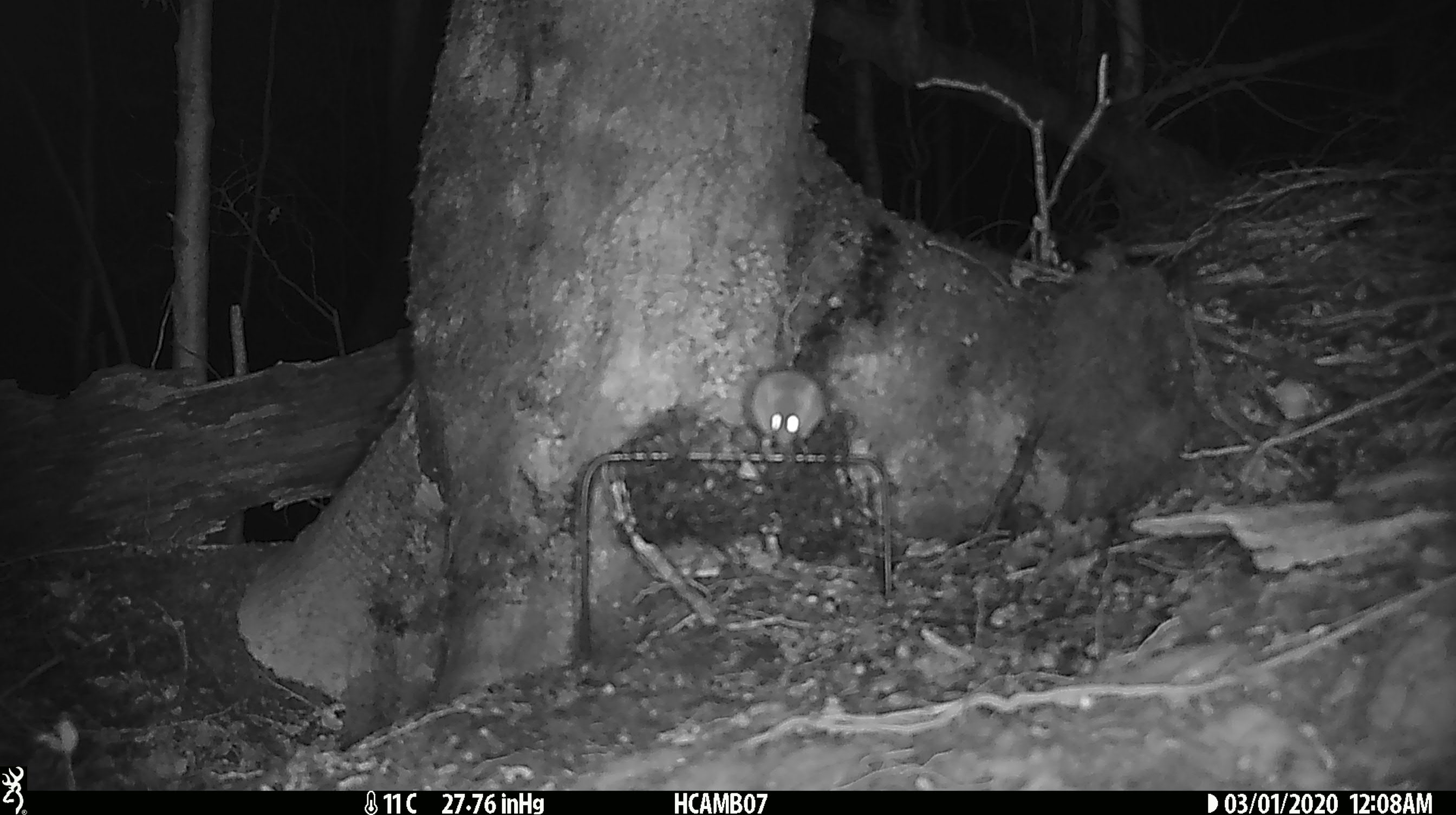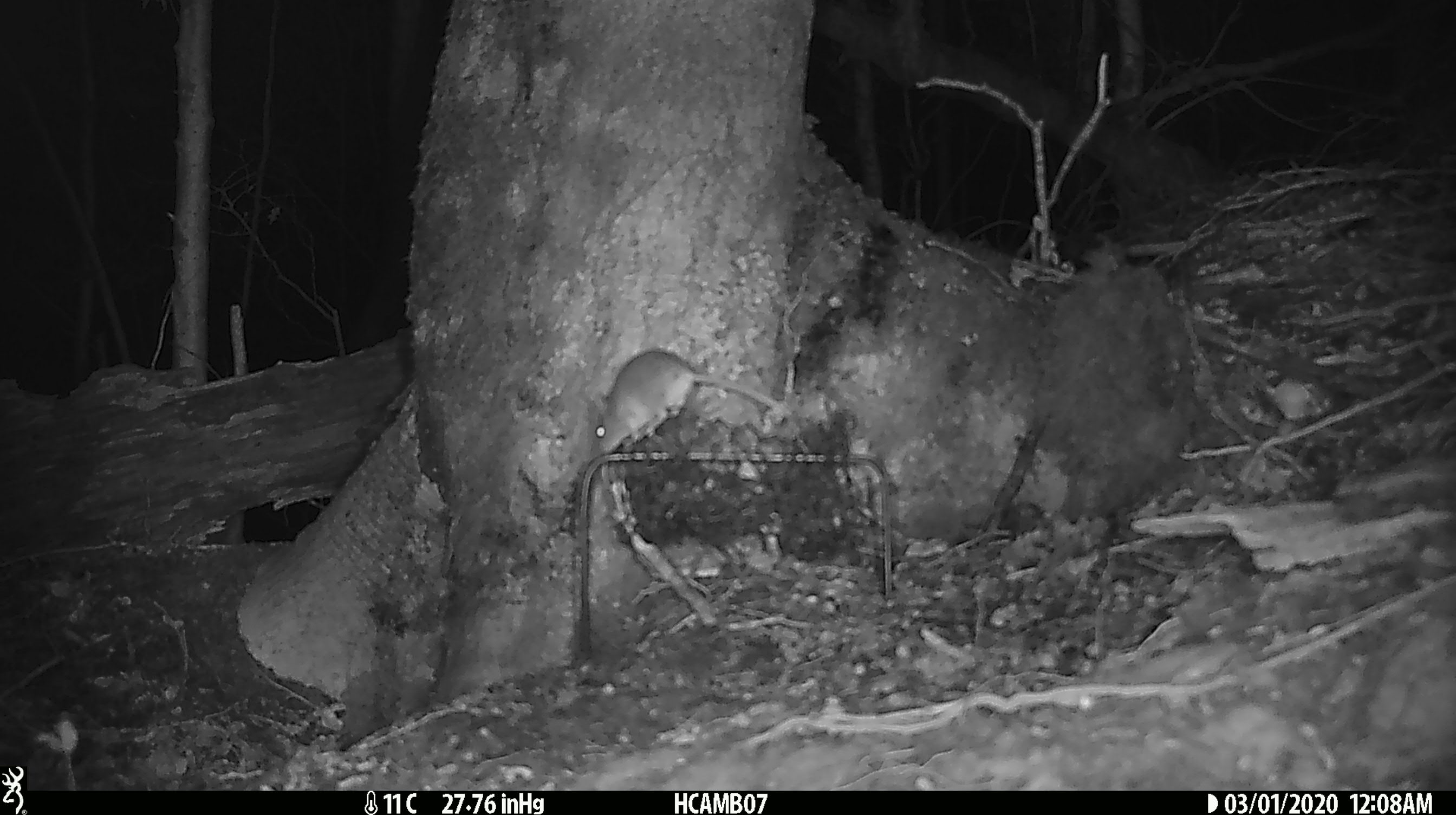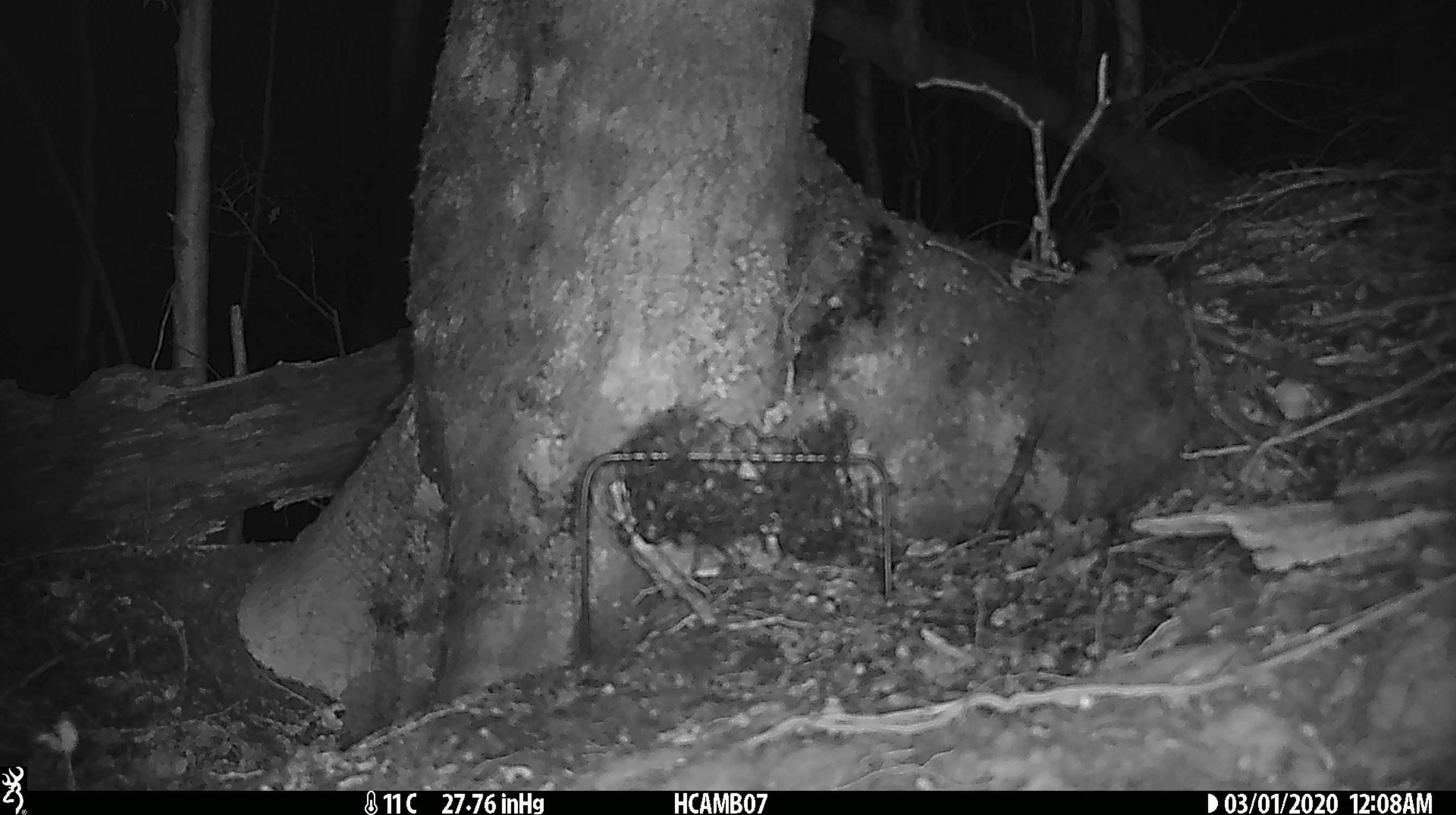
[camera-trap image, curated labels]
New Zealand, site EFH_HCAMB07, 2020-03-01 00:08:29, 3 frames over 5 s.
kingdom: Animalia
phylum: Chordata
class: Mammalia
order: Rodentia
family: Muridae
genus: Mus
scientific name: Mus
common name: mouse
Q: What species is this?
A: Mouse (Mus).